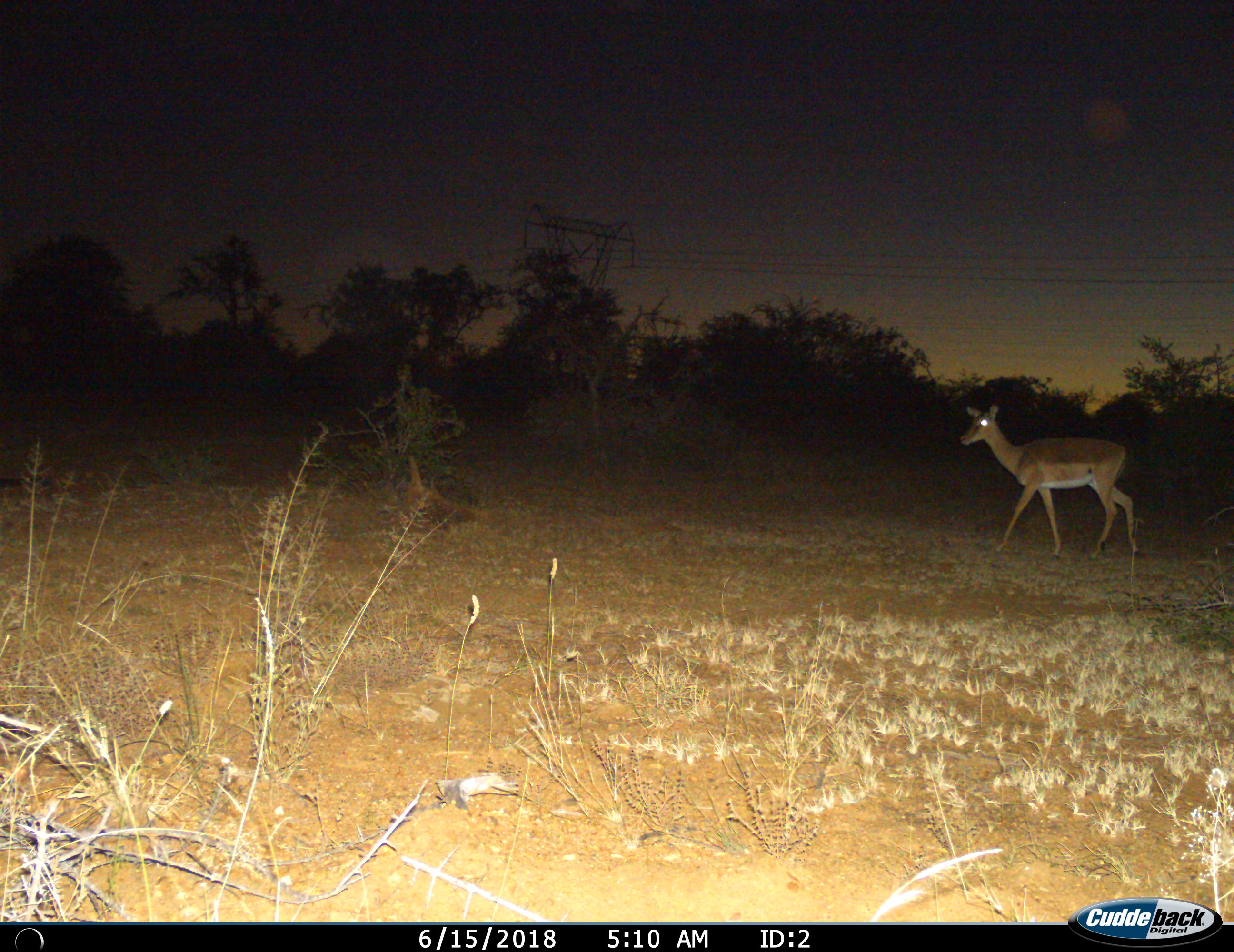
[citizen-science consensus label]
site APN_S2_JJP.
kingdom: Animalia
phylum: Chordata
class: Mammalia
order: Artiodactyla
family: Bovidae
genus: Aepyceros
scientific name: Aepyceros melampus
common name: impala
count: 1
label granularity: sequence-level